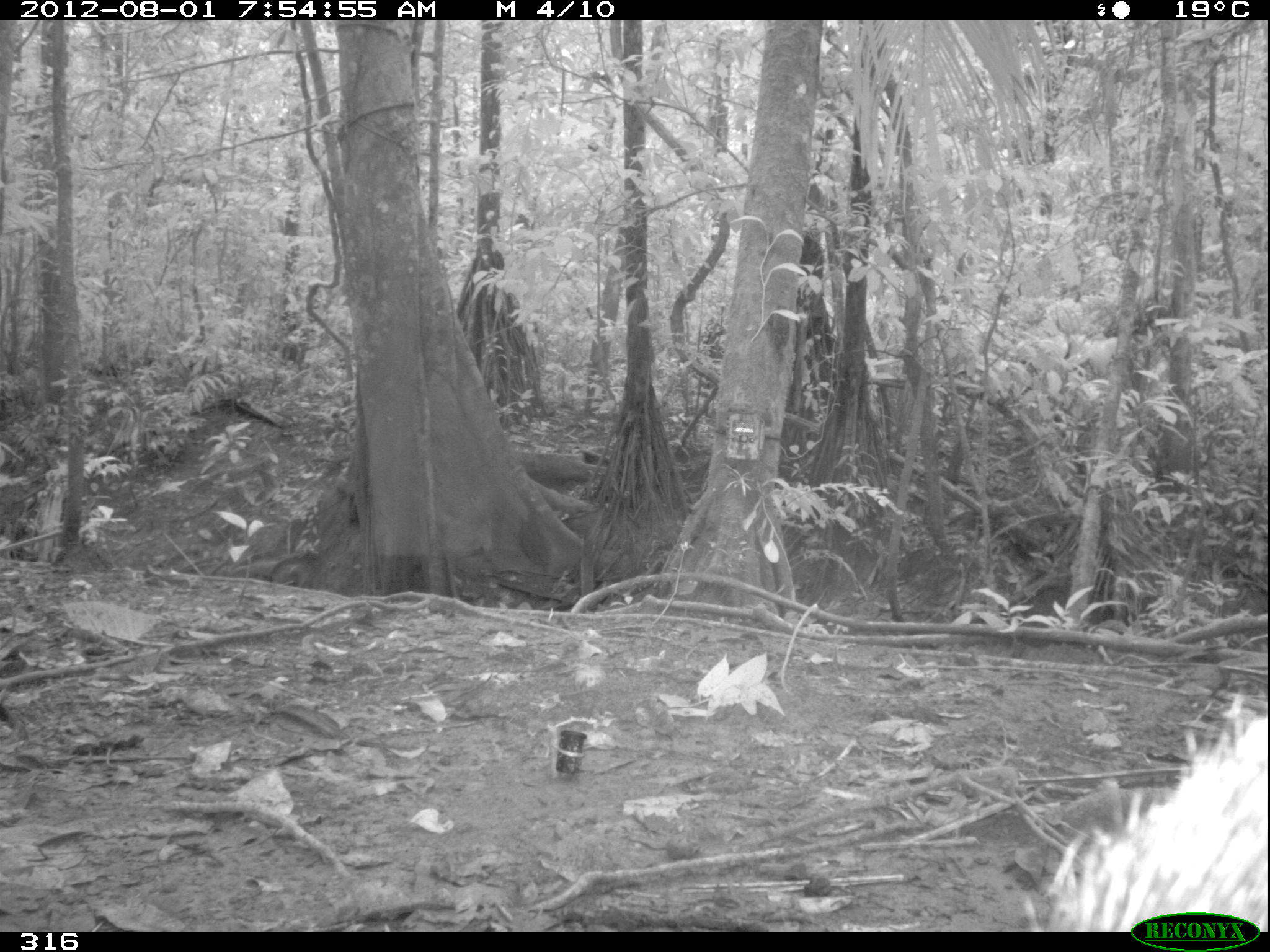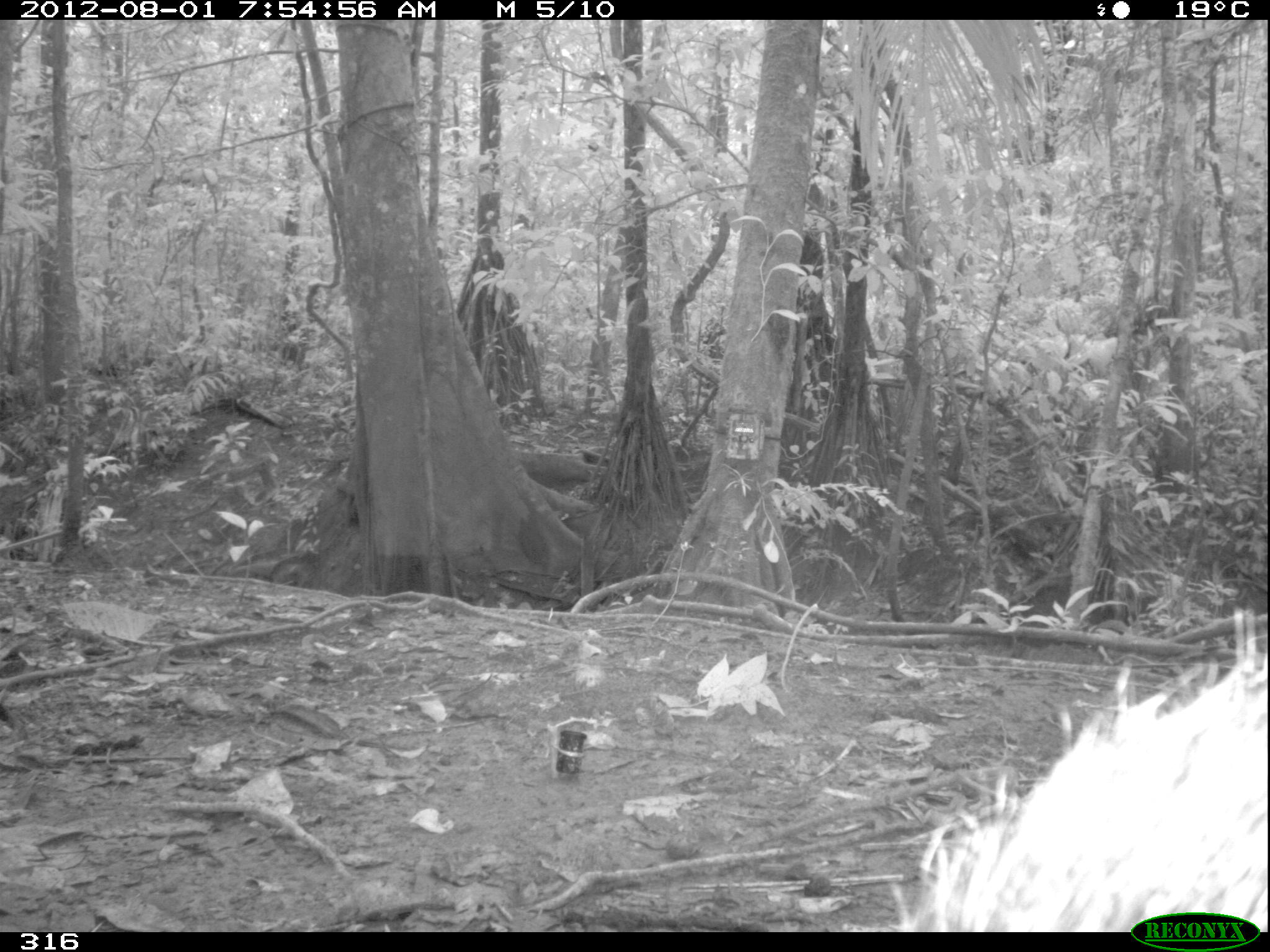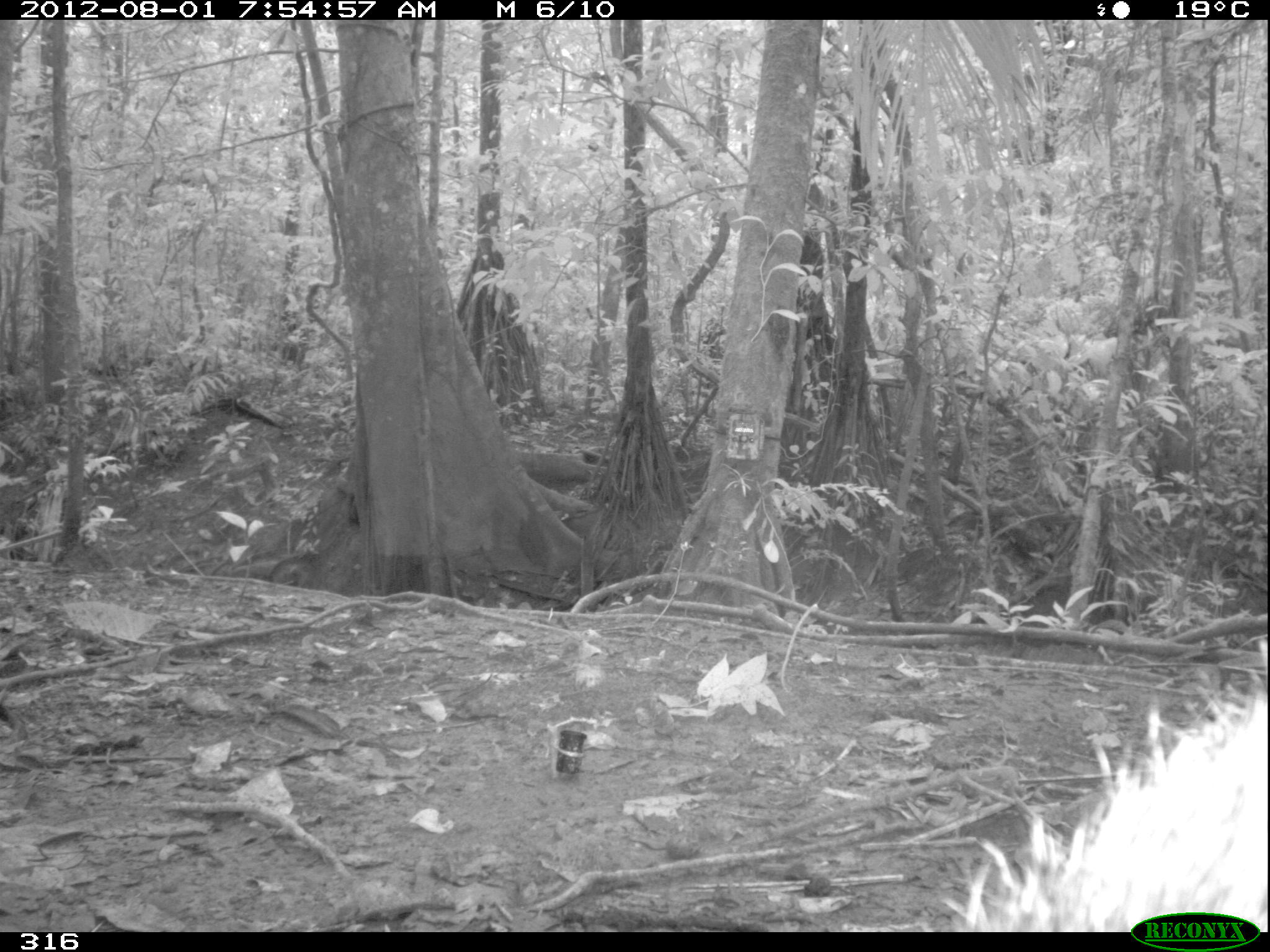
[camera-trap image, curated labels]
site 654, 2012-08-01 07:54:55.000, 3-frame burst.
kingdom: Animalia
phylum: Chordata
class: Mammalia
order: Artiodactyla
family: Tayassuidae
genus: Pecari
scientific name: Pecari tajacu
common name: collared peccary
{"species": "Pecari tajacu (collared peccary)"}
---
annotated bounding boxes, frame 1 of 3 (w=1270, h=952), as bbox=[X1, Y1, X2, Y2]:
pecari tajacu: bbox=[1033, 683, 1264, 928]